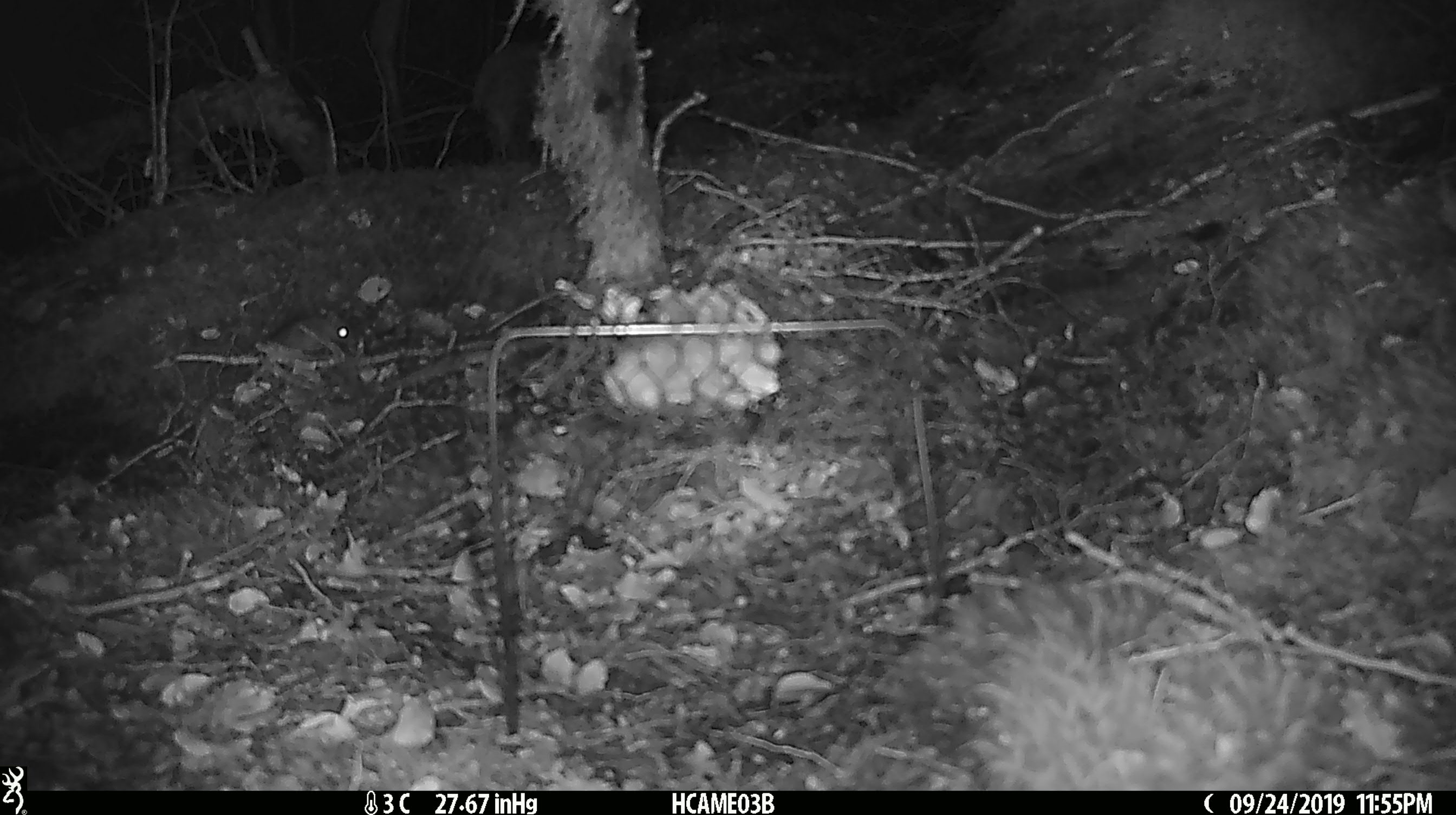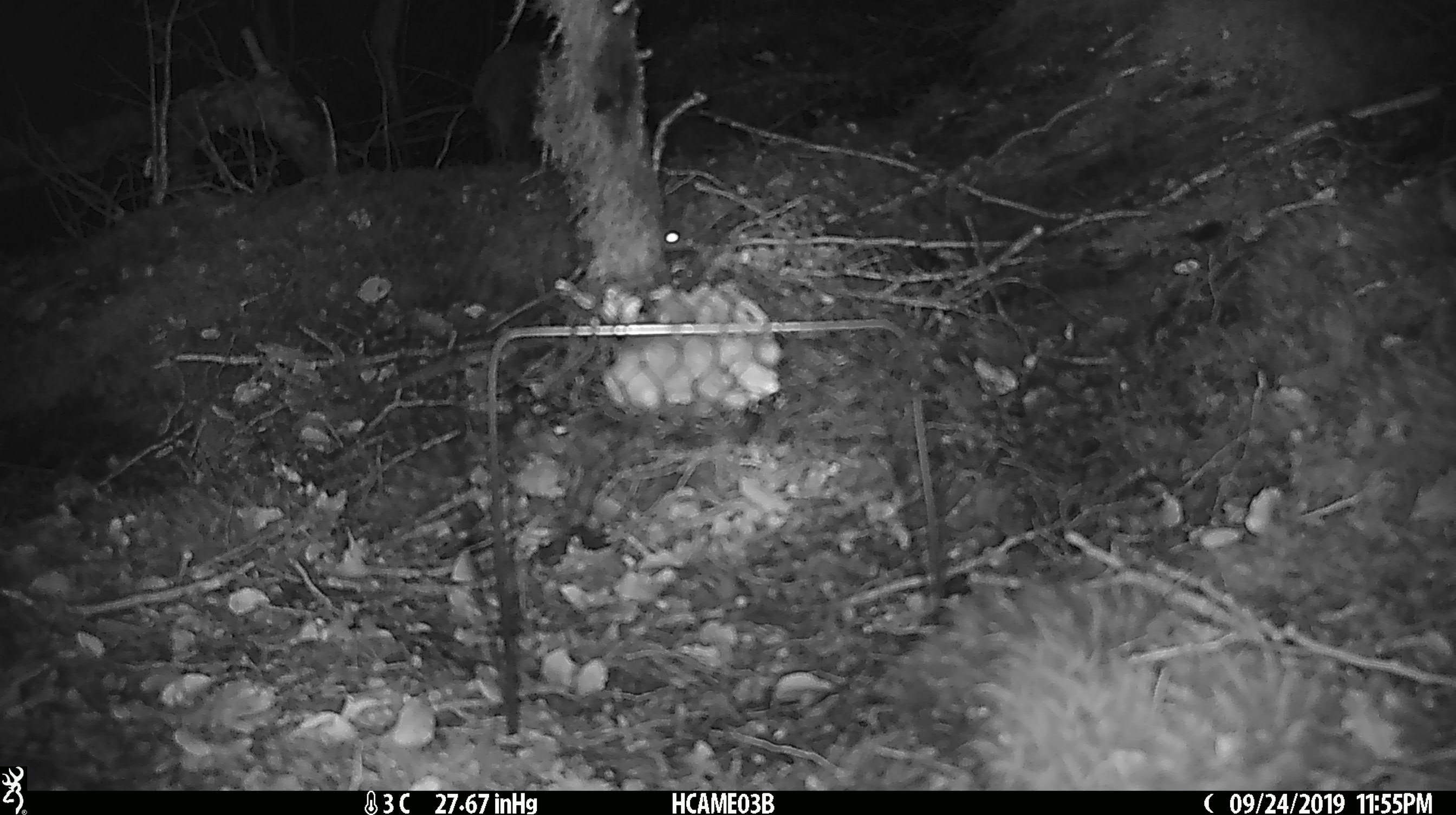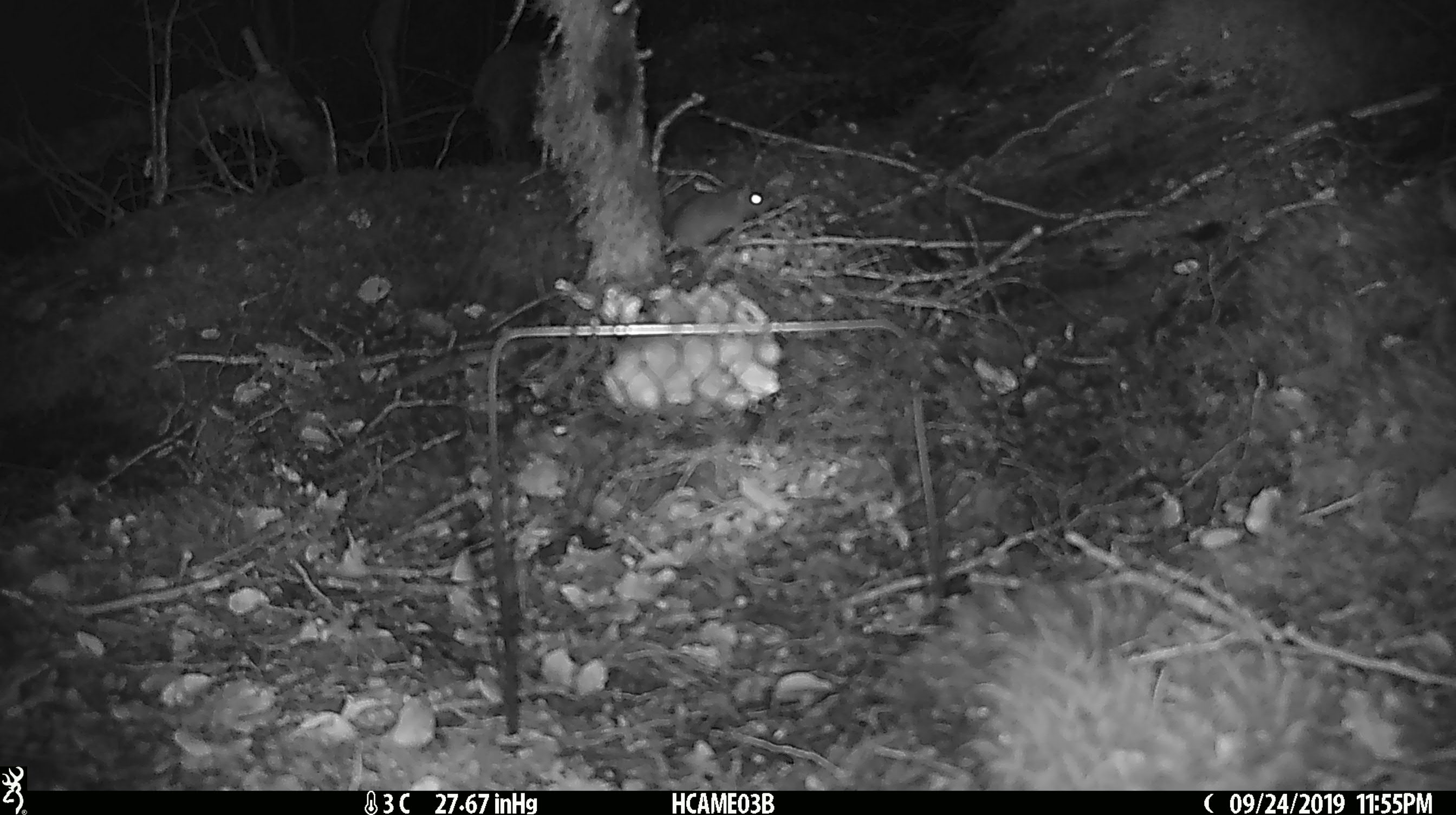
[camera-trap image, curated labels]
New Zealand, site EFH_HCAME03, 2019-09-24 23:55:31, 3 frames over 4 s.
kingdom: Animalia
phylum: Chordata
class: Mammalia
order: Rodentia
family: Muridae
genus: Mus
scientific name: Mus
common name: mouse